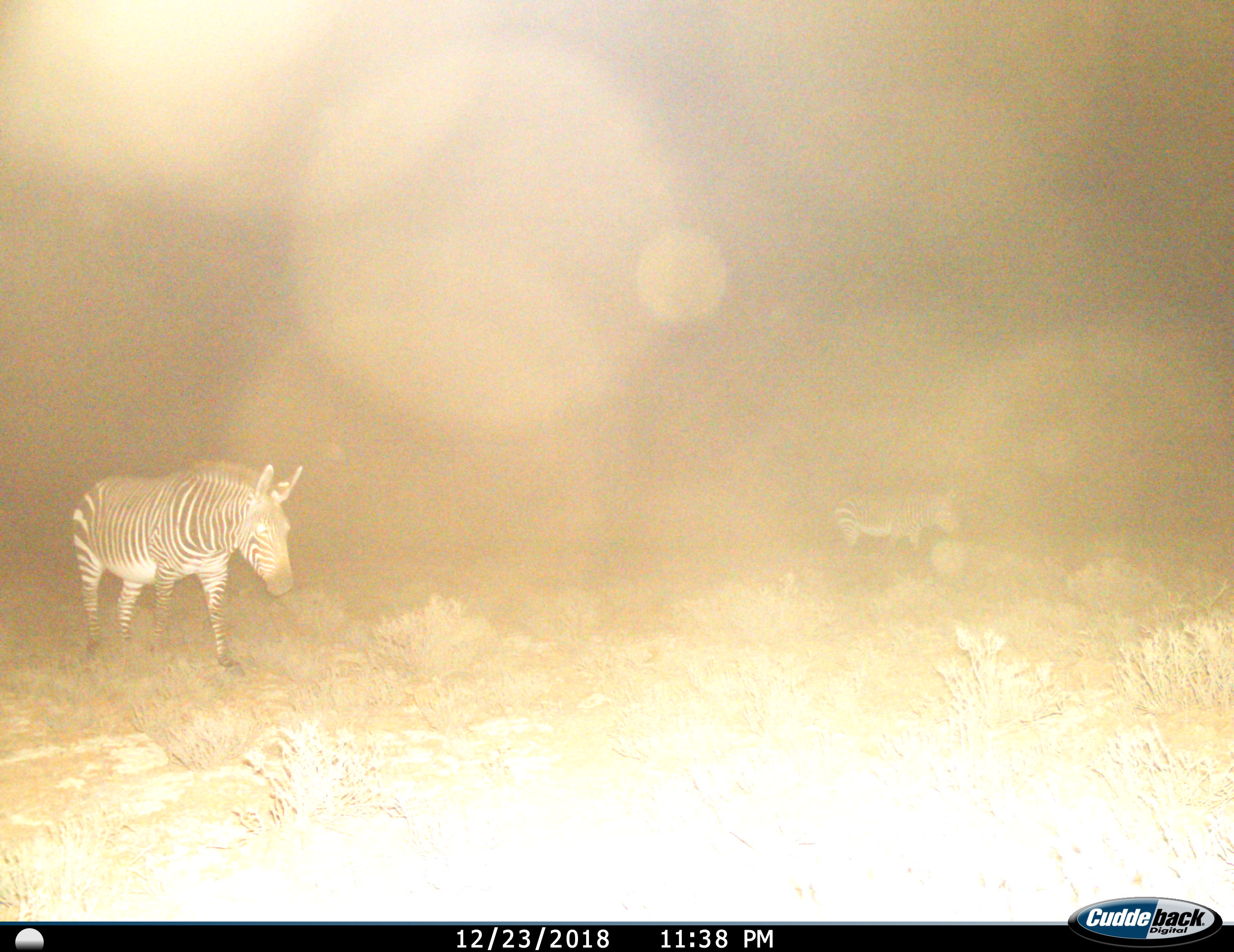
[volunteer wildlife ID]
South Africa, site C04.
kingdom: Animalia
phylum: Chordata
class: Mammalia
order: Perissodactyla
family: Equidae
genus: Equus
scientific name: Equus zebra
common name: mountain zebra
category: zebramountain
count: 2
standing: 20%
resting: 0%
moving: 80%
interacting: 0%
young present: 0%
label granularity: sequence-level